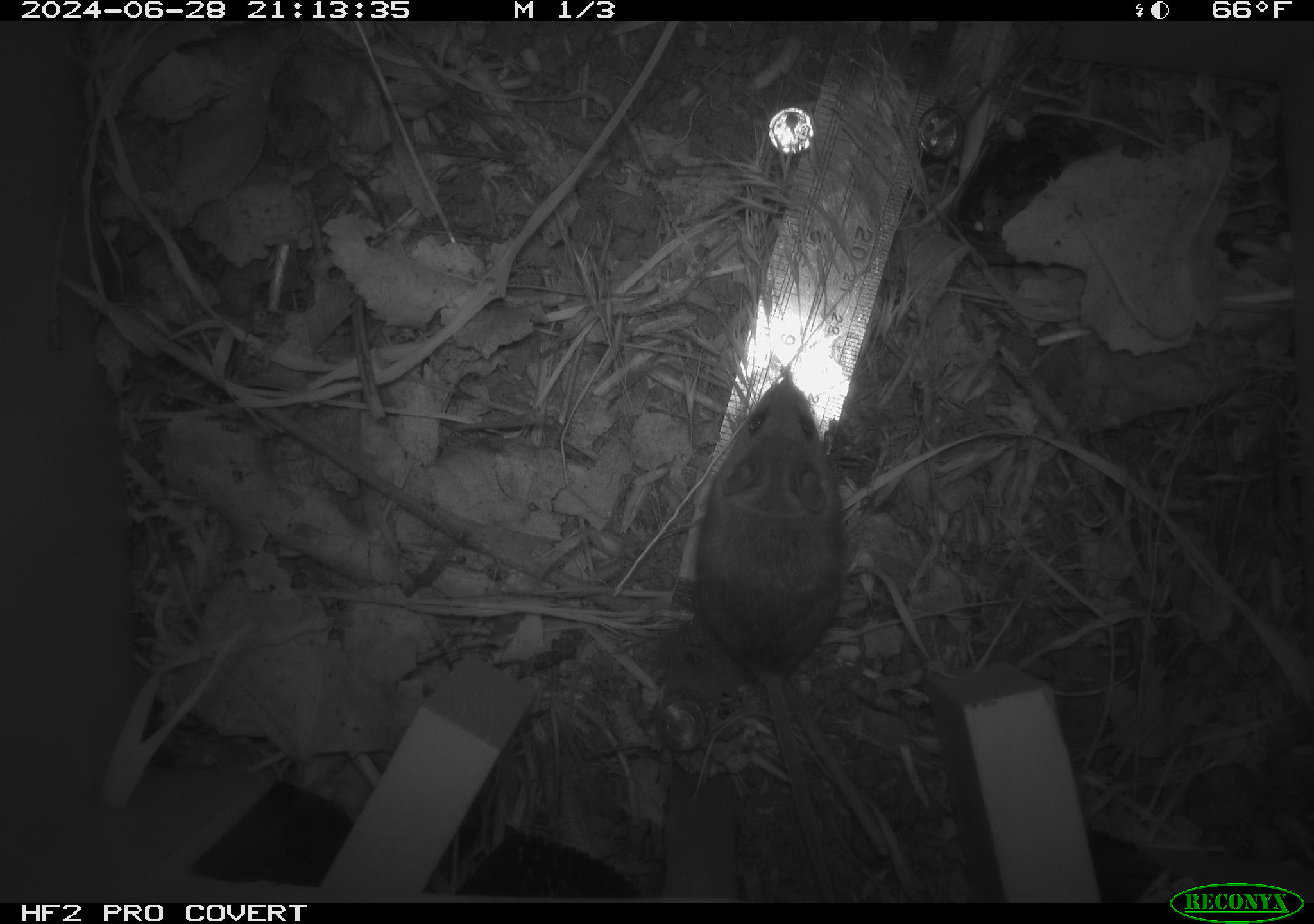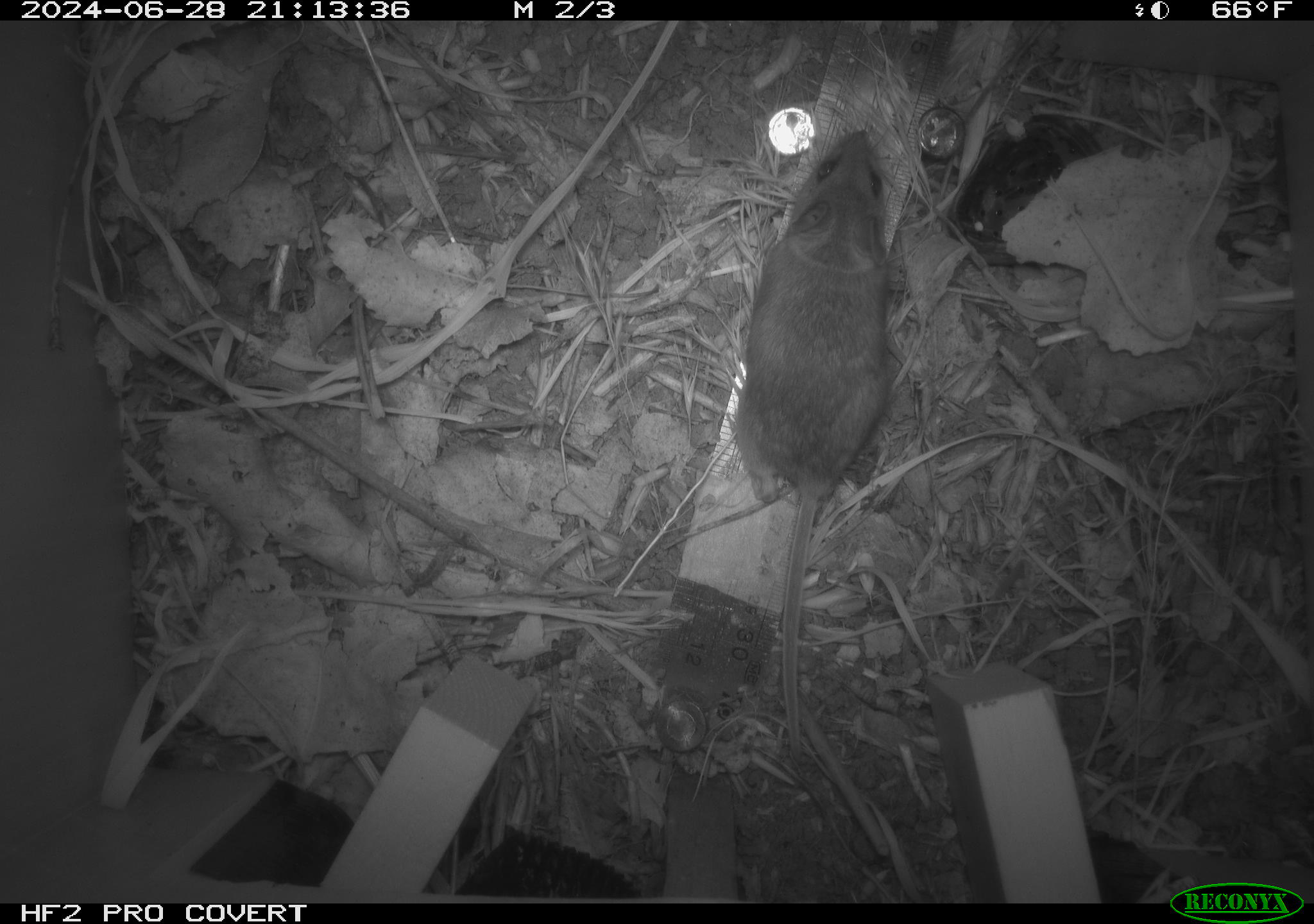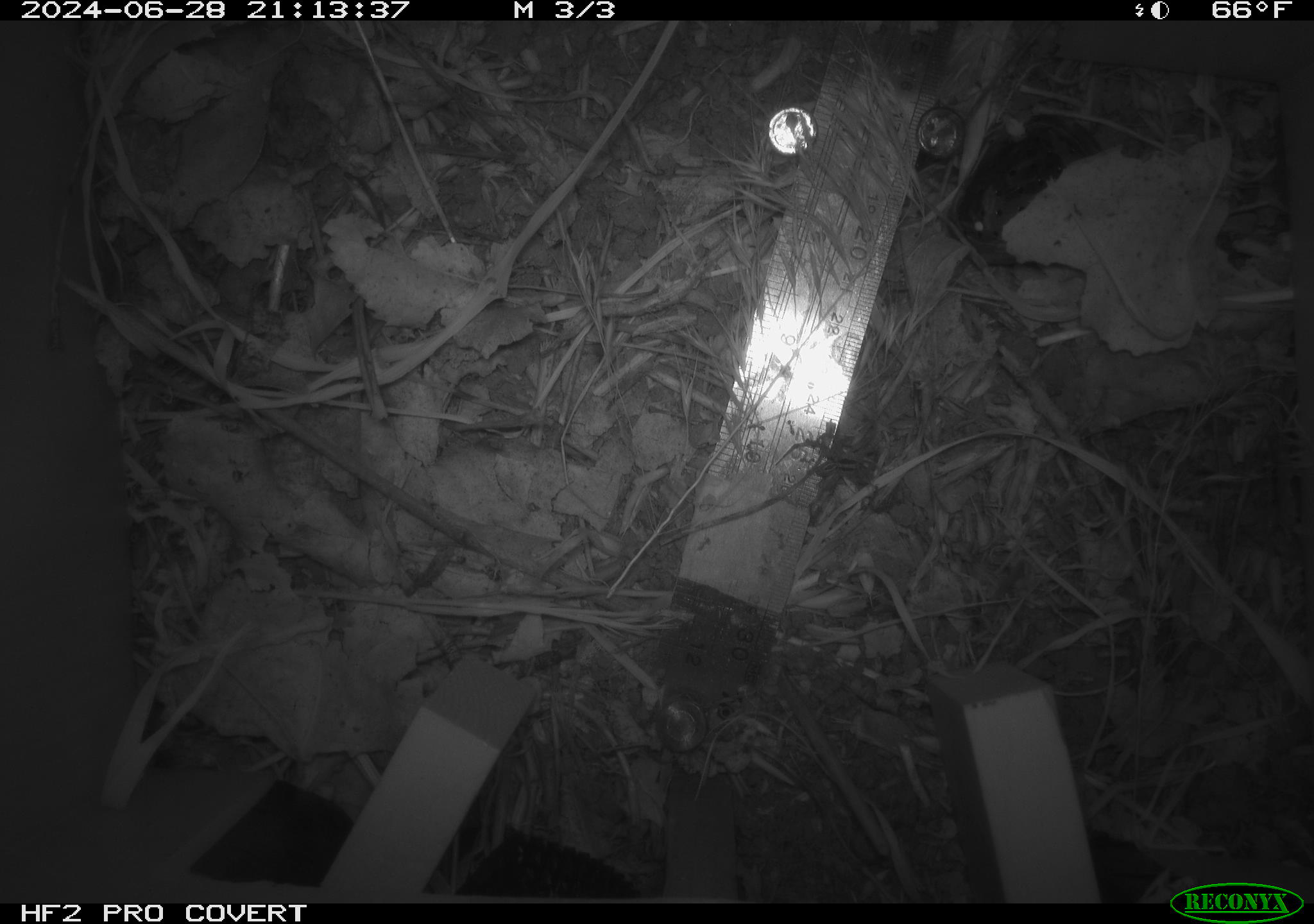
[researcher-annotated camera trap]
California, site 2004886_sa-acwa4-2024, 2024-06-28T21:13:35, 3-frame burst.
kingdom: Animalia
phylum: Chordata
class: Mammalia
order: Rodentia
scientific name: Rodentia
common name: mouse species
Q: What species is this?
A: Mouse species (Rodentia).